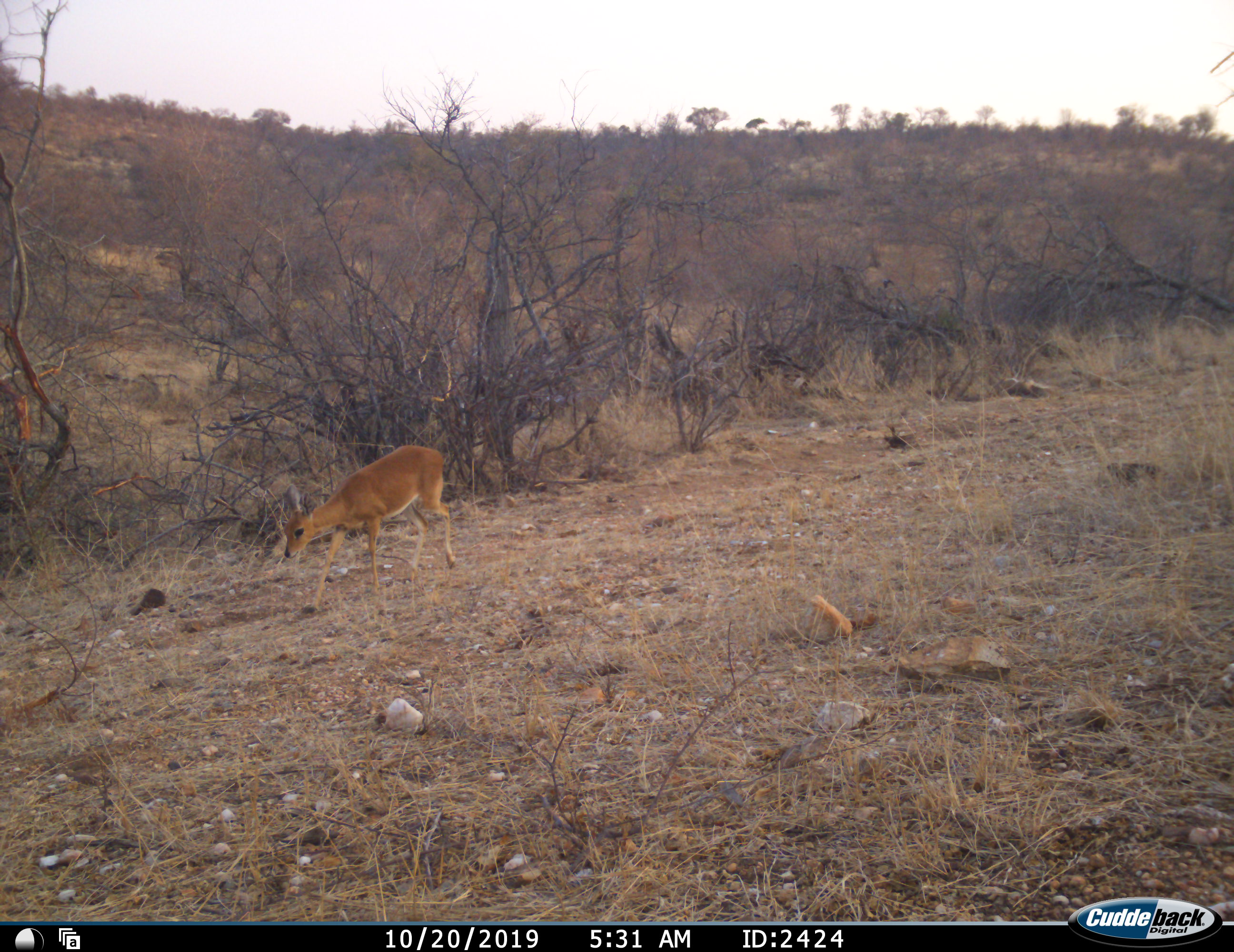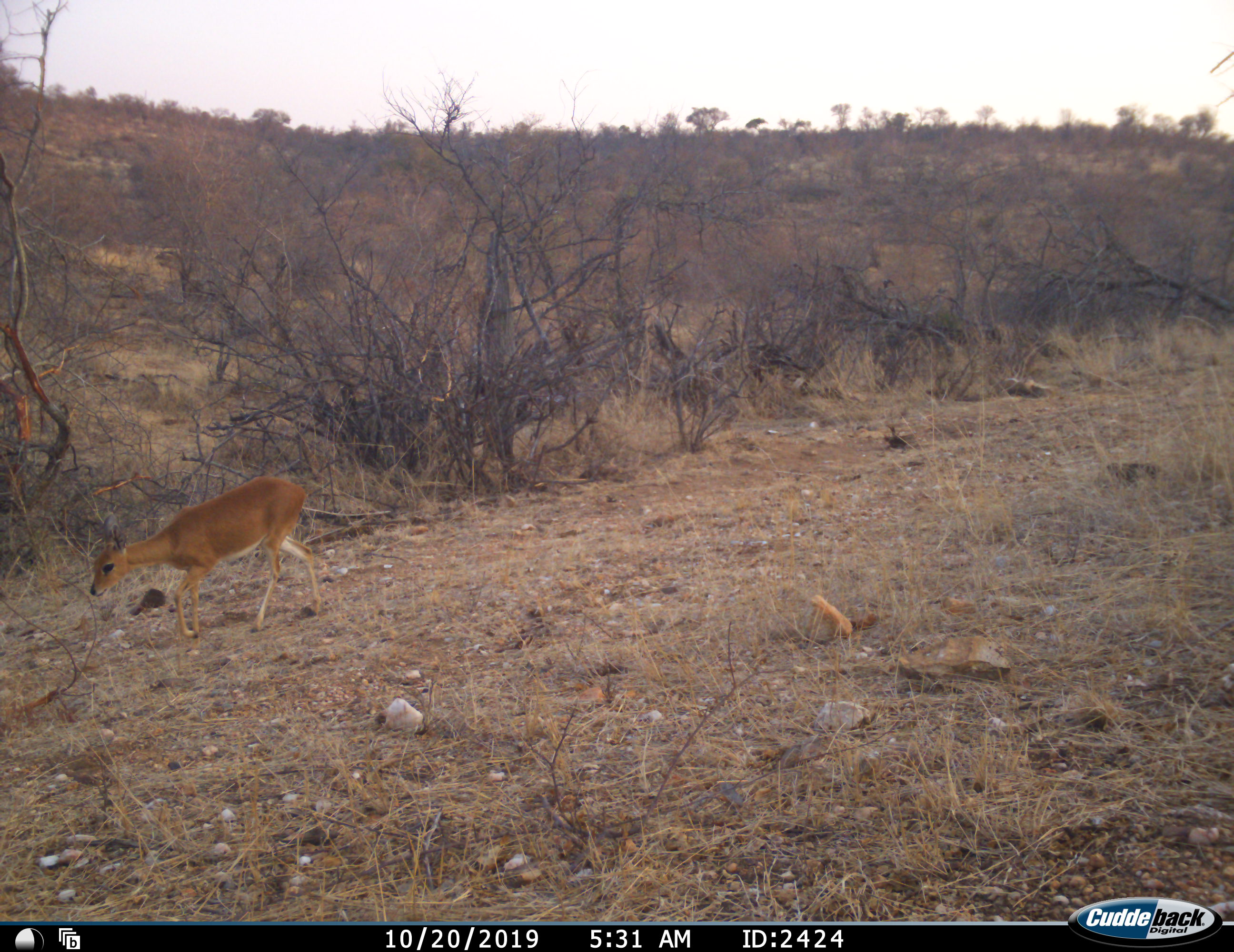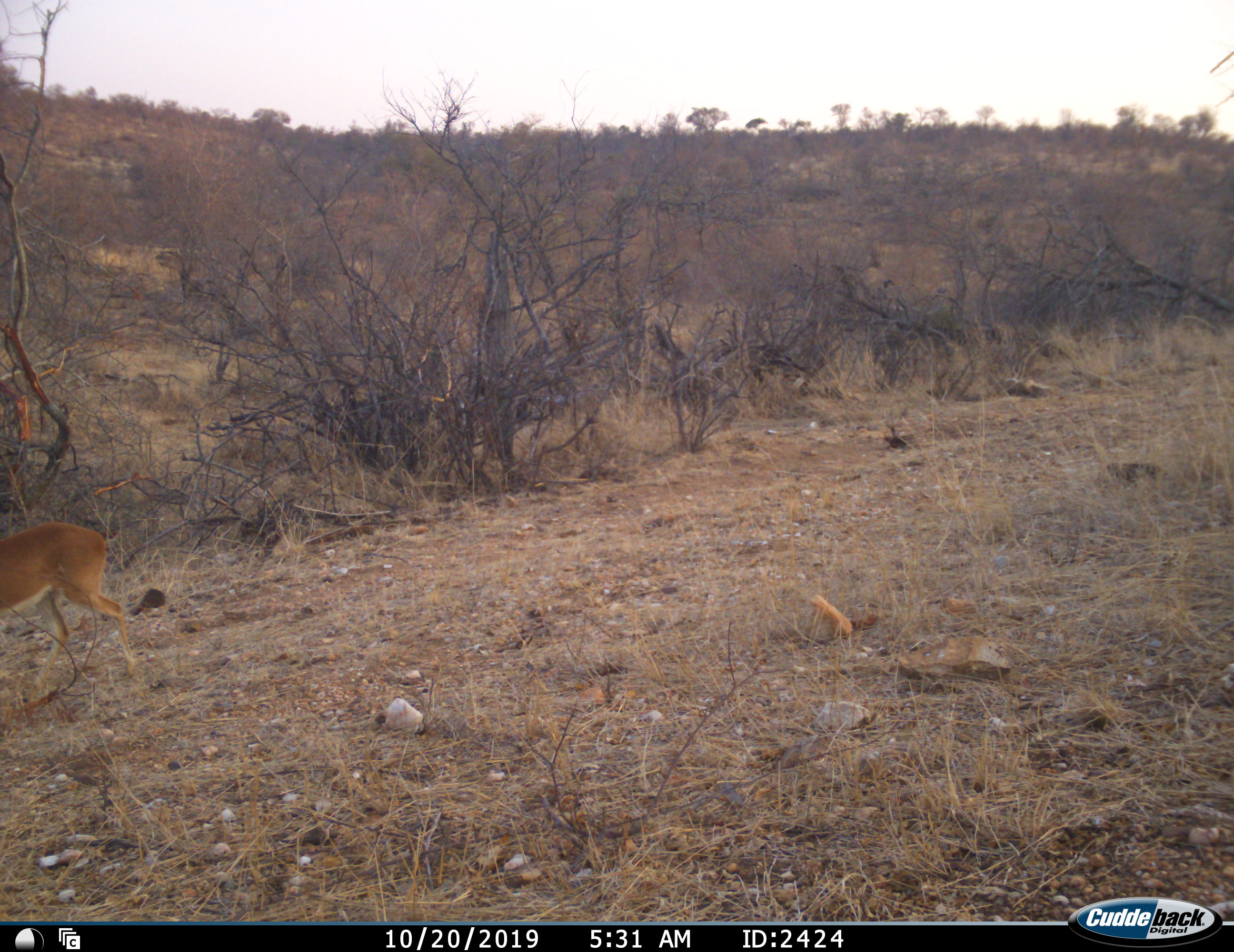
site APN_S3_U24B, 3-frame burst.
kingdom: Animalia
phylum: Chordata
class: Mammalia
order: Artiodactyla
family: Bovidae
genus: Raphicerus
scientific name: Raphicerus campestris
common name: steenbok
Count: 1.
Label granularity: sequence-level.